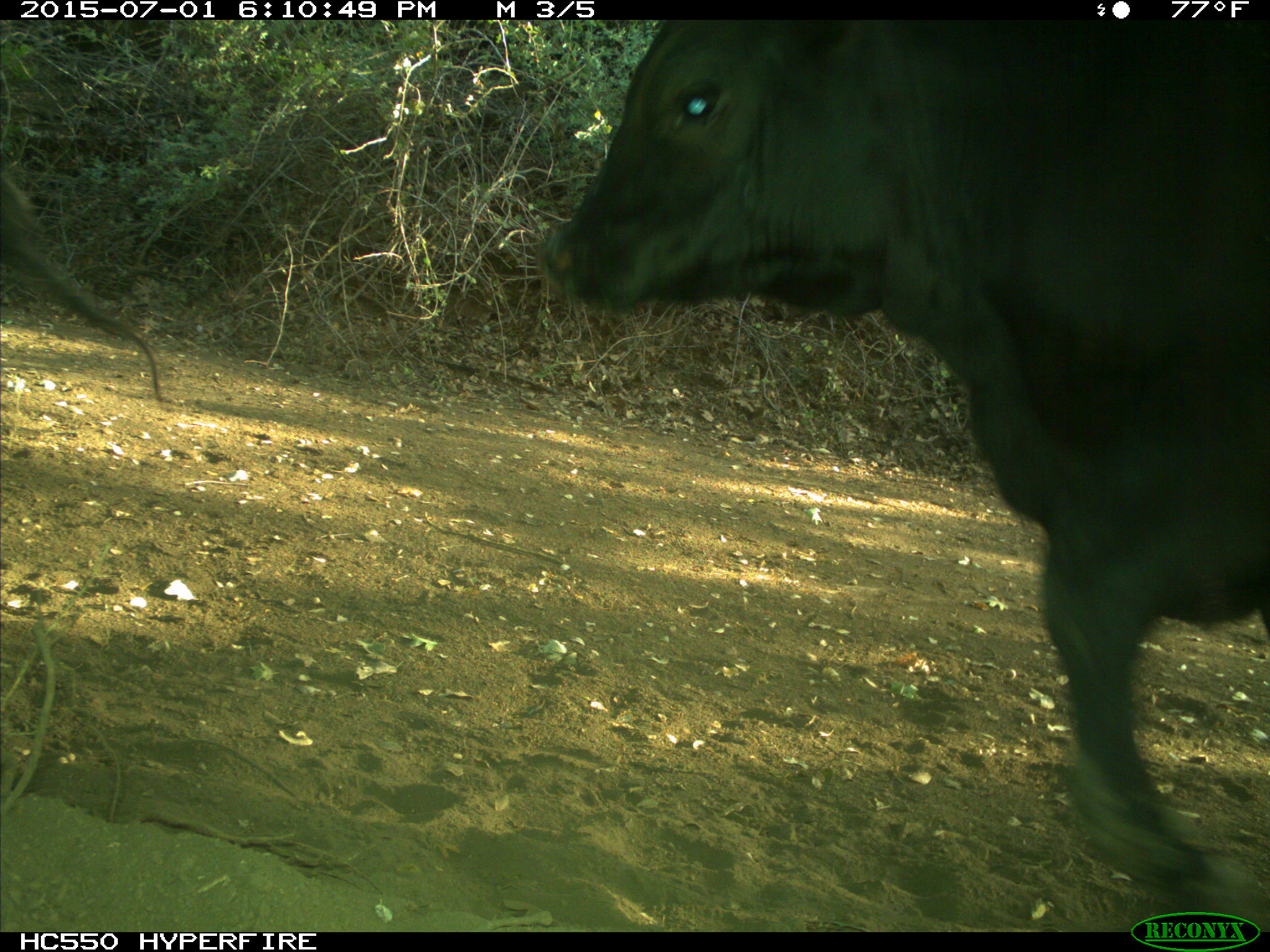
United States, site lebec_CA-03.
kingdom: Animalia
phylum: Chordata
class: Mammalia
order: Artiodactyla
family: Bovidae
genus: Bos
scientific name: Bos taurus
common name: domestic cow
Bos taurus (domestic cow).